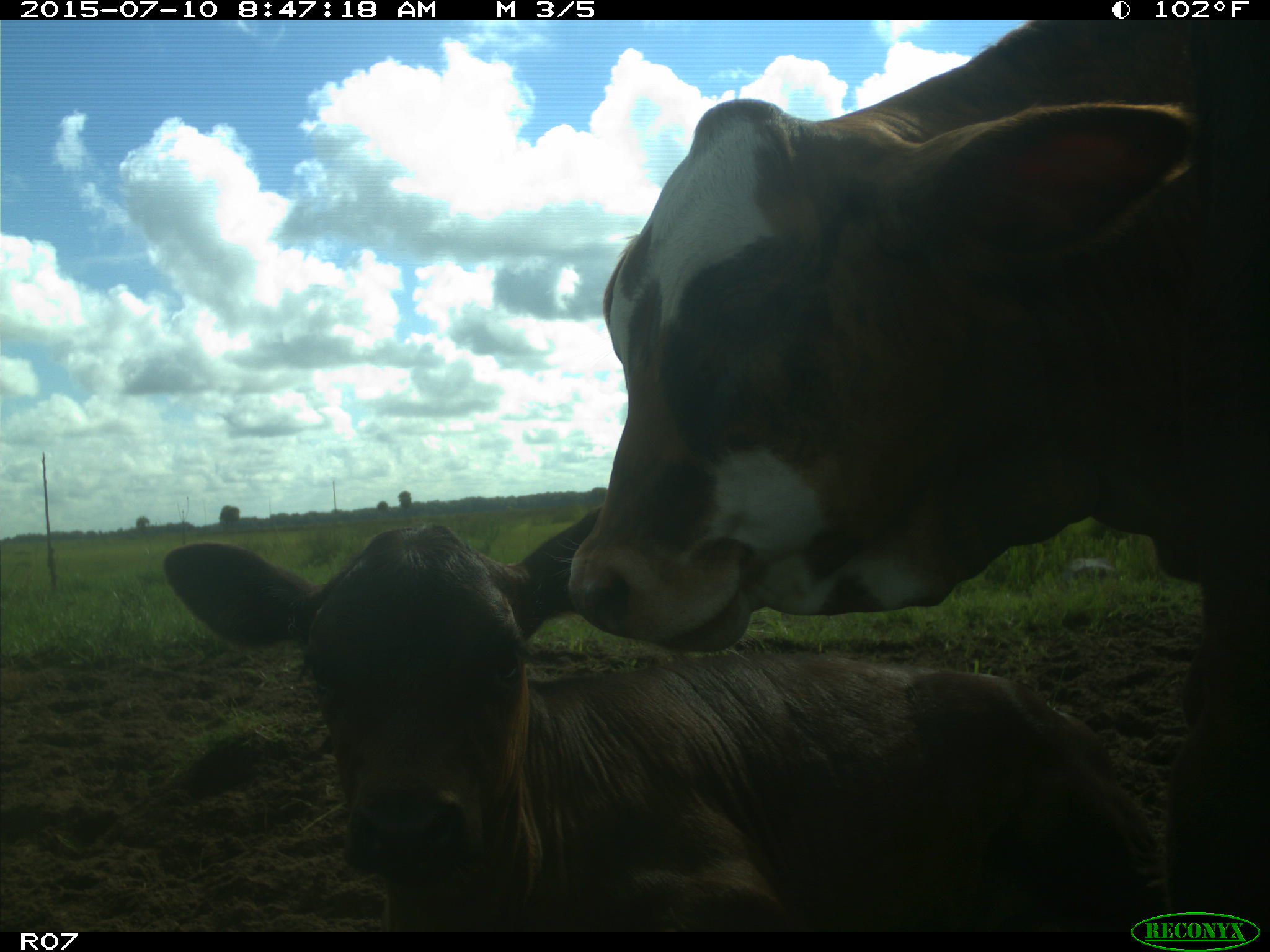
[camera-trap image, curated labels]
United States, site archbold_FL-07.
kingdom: Animalia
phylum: Chordata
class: Mammalia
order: Artiodactyla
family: Bovidae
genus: Bos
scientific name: Bos taurus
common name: domestic cow